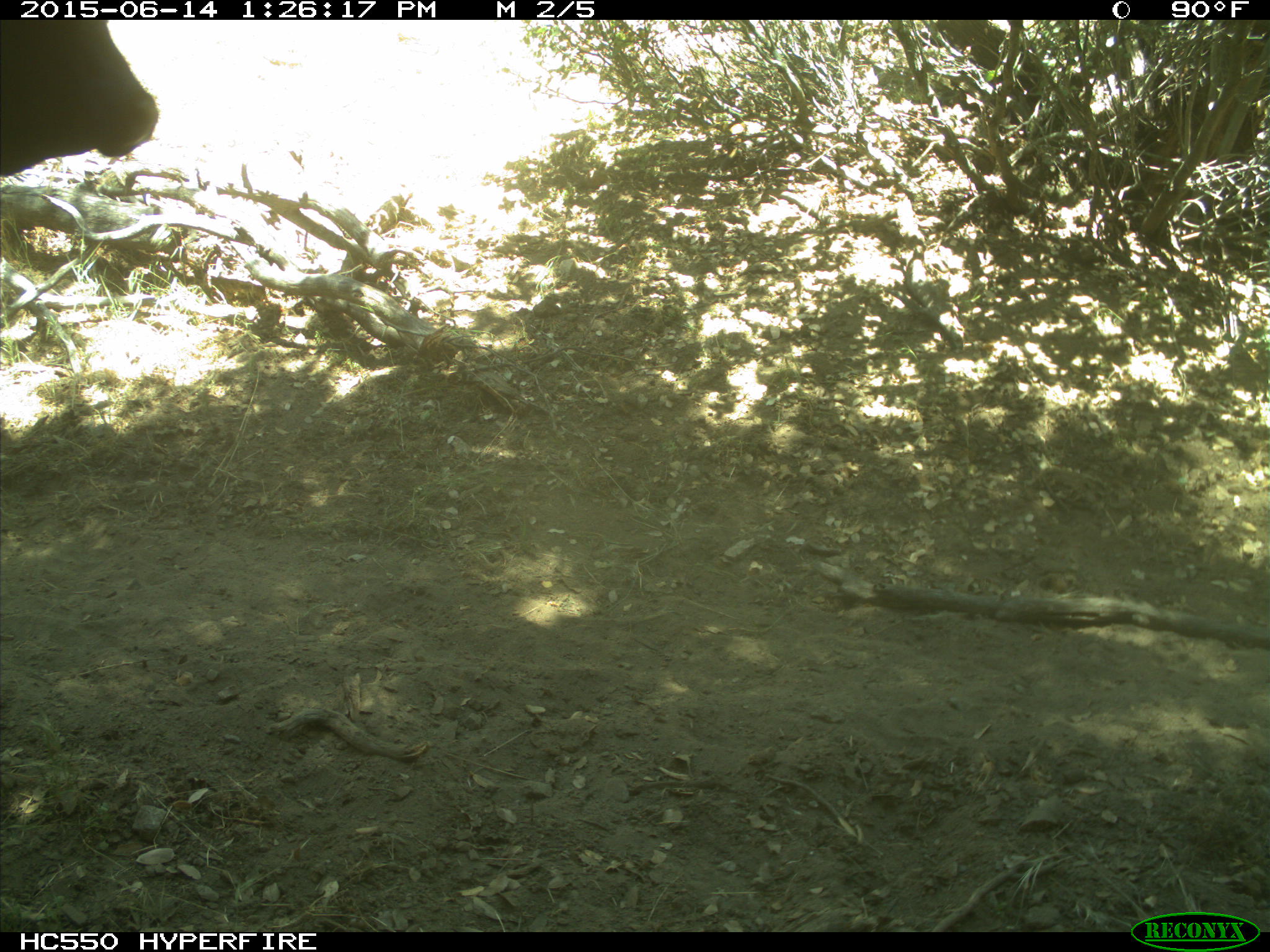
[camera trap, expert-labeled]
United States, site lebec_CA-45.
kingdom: Animalia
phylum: Chordata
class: Mammalia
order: Artiodactyla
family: Bovidae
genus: Bos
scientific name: Bos taurus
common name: domestic cow